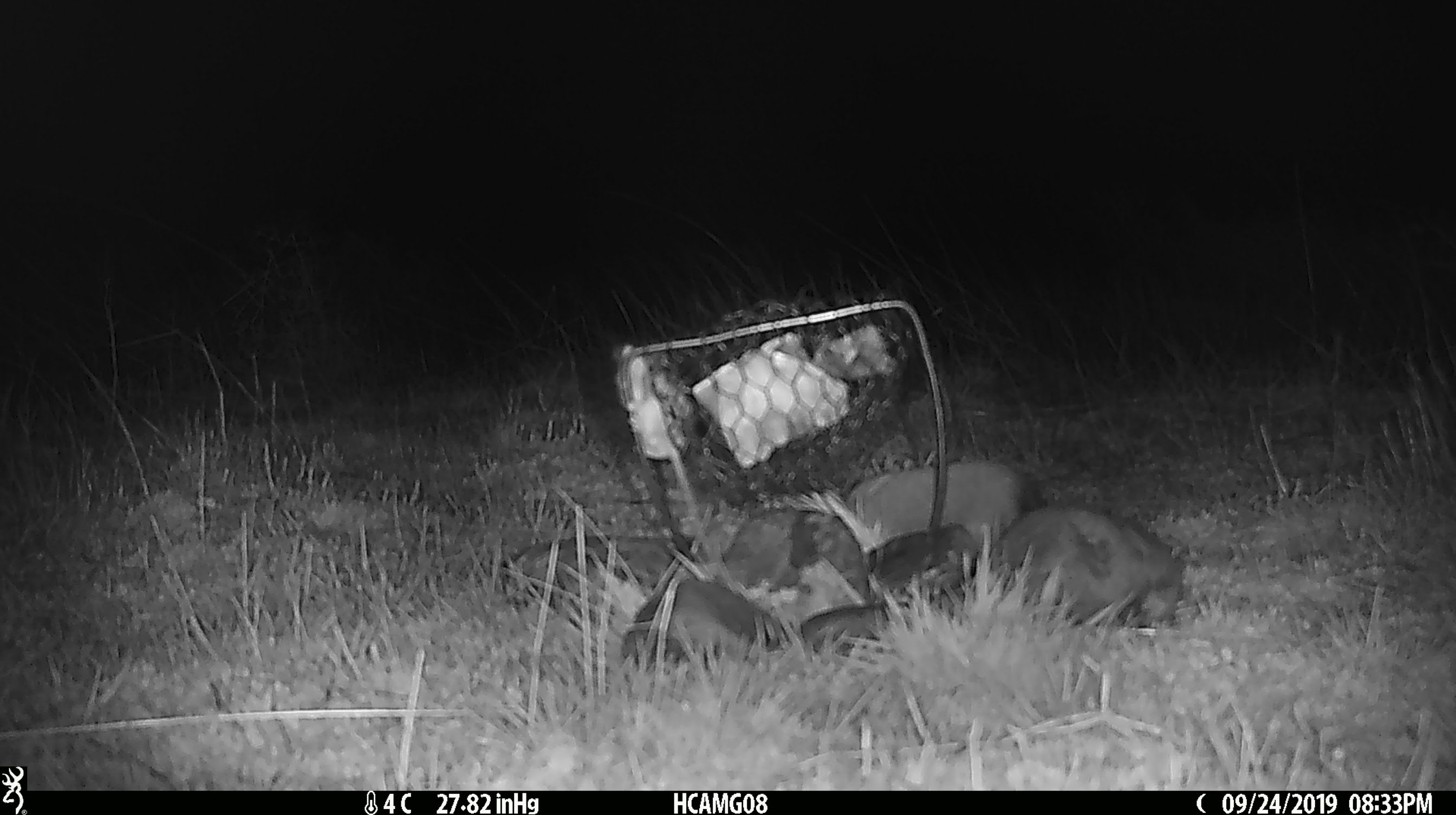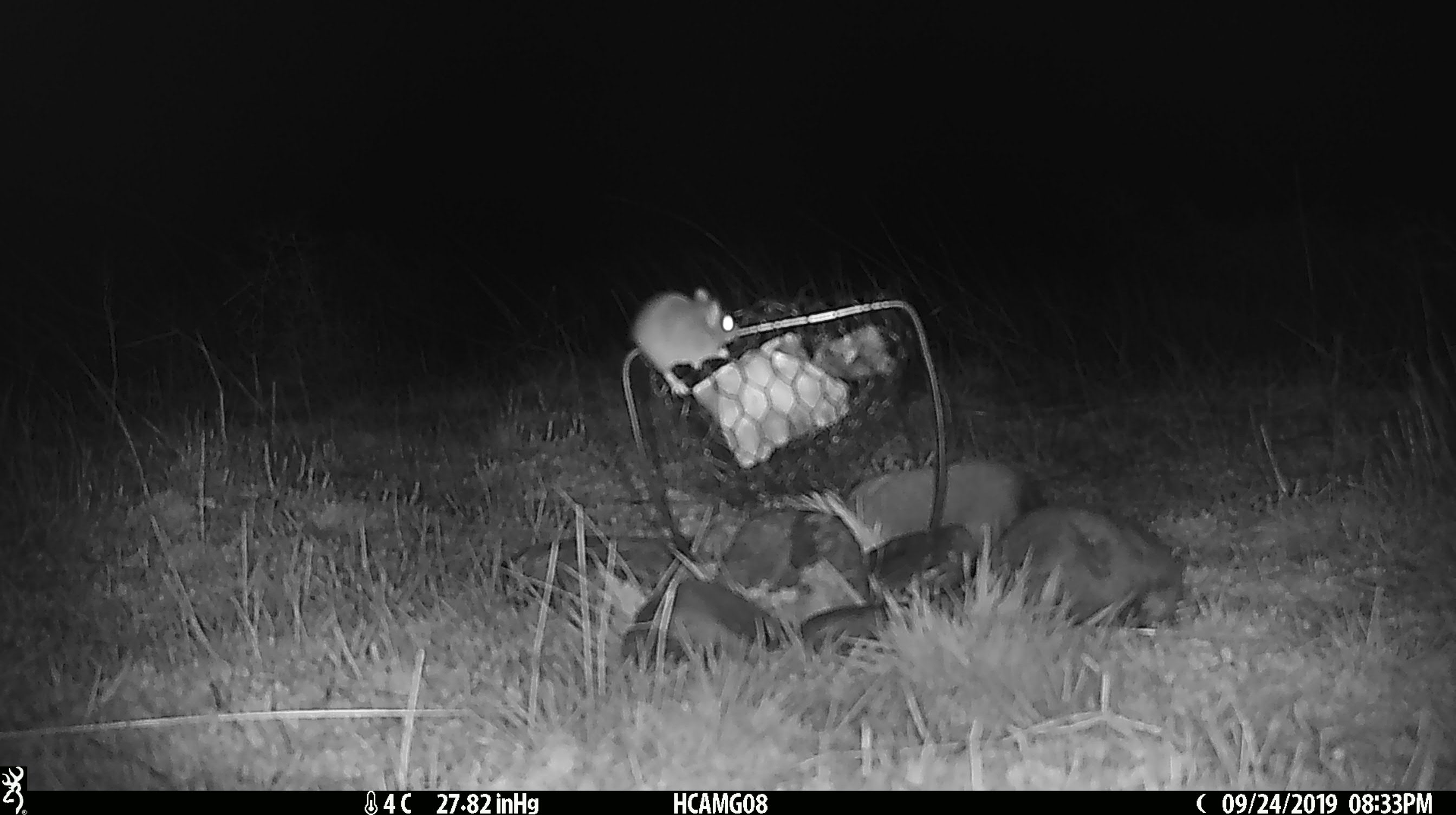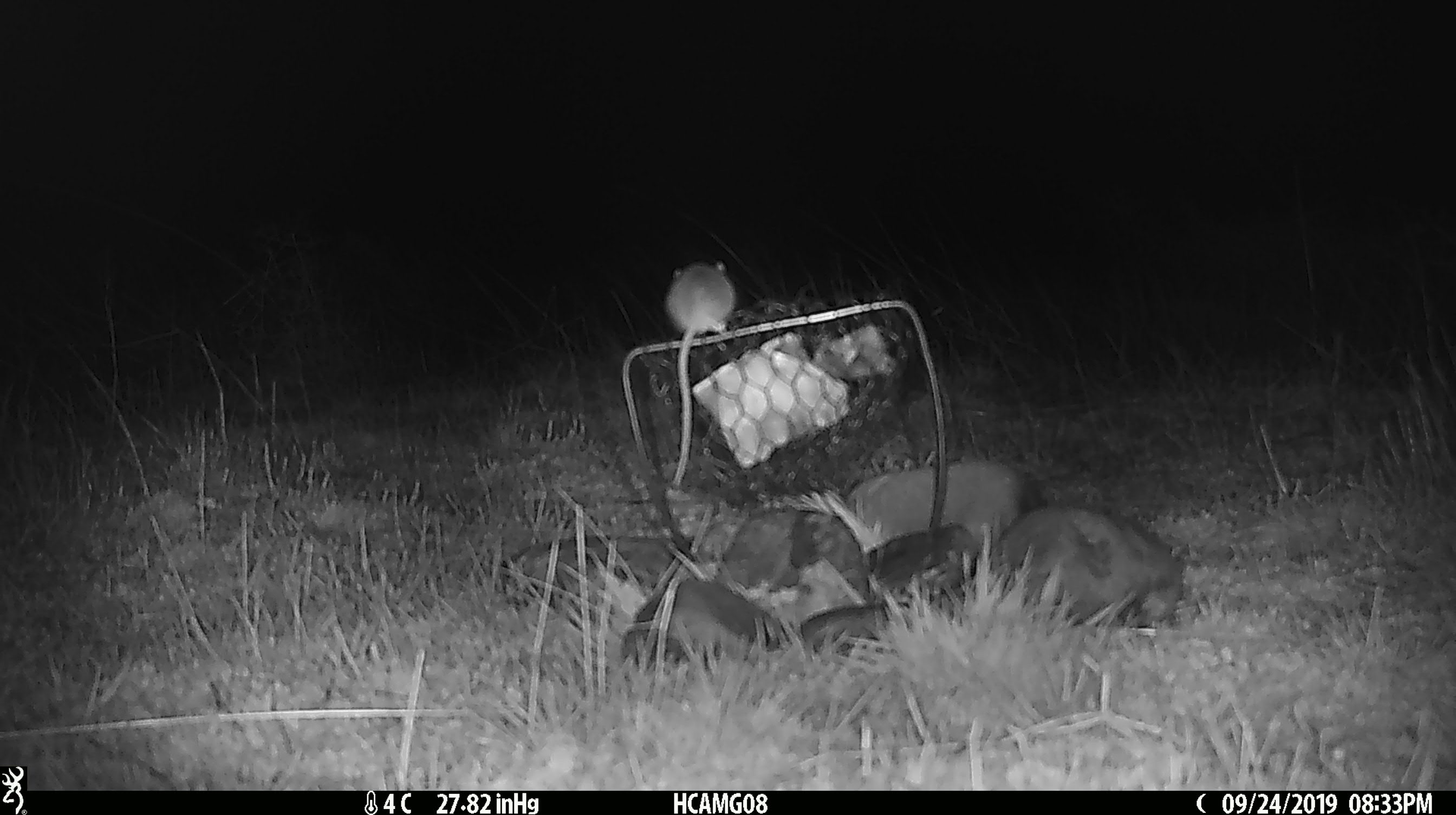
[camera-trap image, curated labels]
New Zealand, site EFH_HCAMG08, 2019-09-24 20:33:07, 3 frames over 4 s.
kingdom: Animalia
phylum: Chordata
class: Mammalia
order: Rodentia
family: Muridae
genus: Mus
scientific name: Mus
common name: mouse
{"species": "mouse (Mus)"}